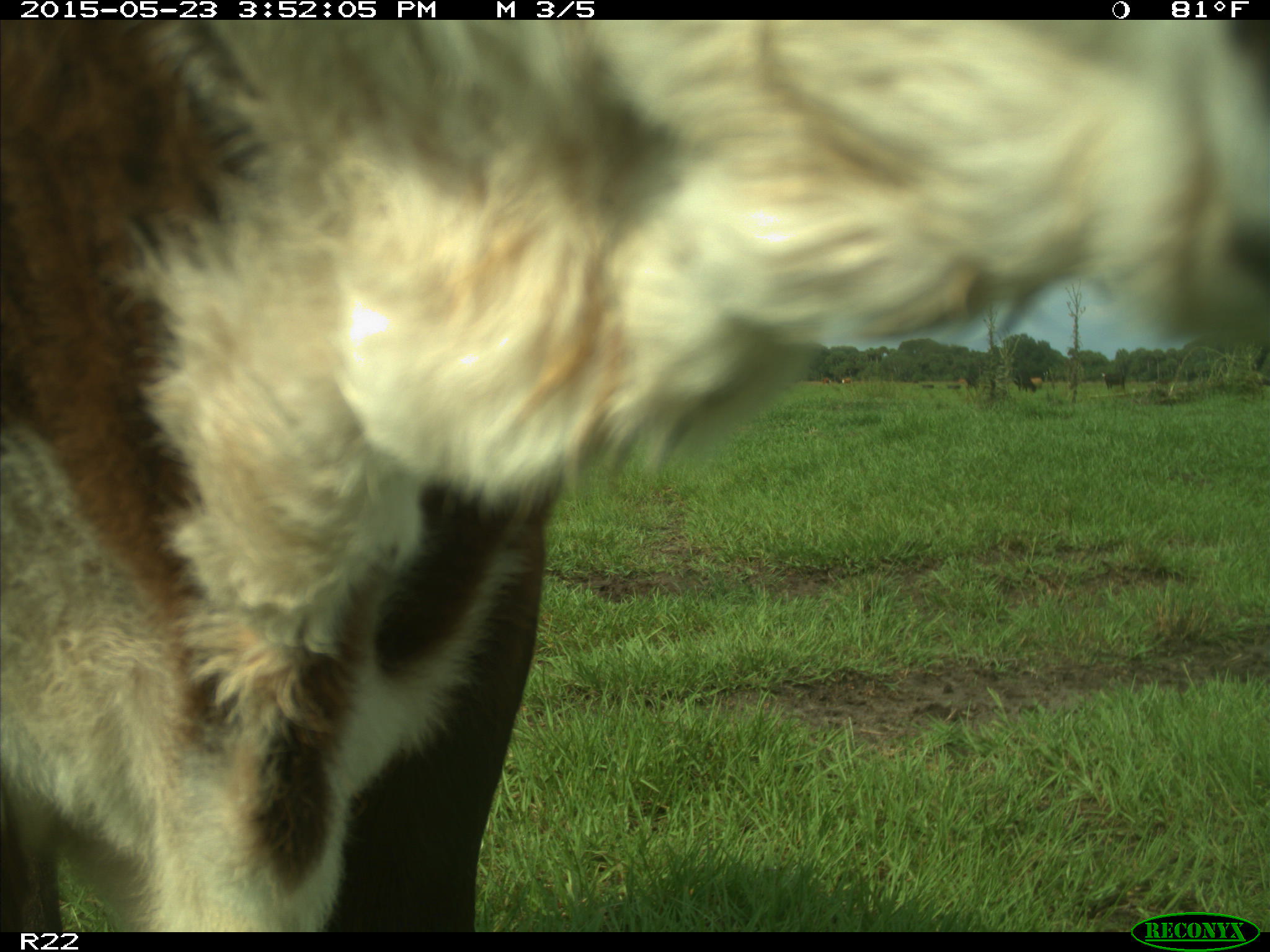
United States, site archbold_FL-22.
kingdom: Animalia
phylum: Chordata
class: Mammalia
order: Artiodactyla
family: Bovidae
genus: Bos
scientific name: Bos taurus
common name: domestic cow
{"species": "Bos taurus (domestic cow)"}